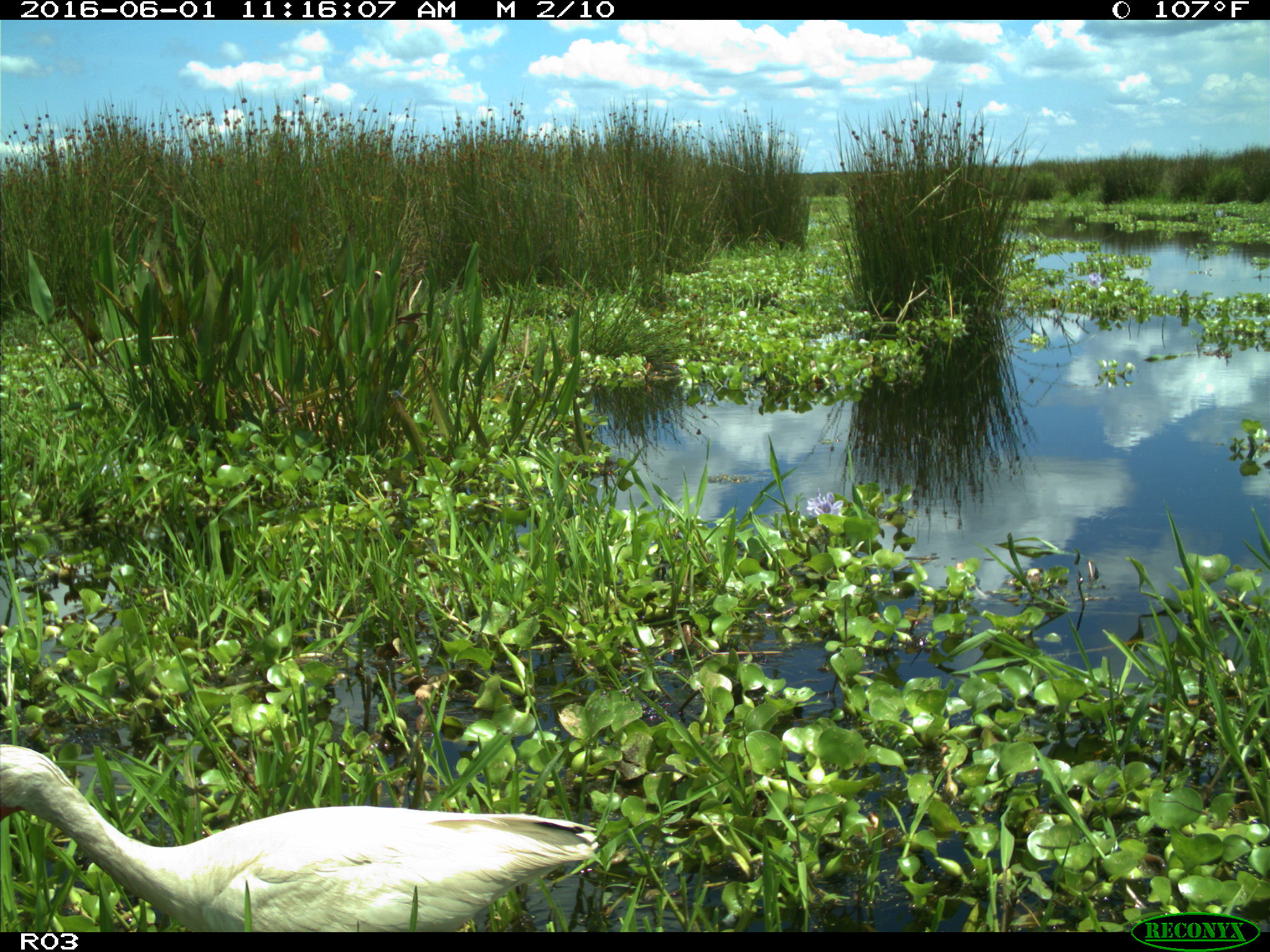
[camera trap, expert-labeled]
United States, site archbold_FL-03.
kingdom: Animalia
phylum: Chordata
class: Mammalia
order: Artiodactyla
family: Bovidae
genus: Bos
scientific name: Bos taurus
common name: domestic cow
Bos taurus (domestic cow).